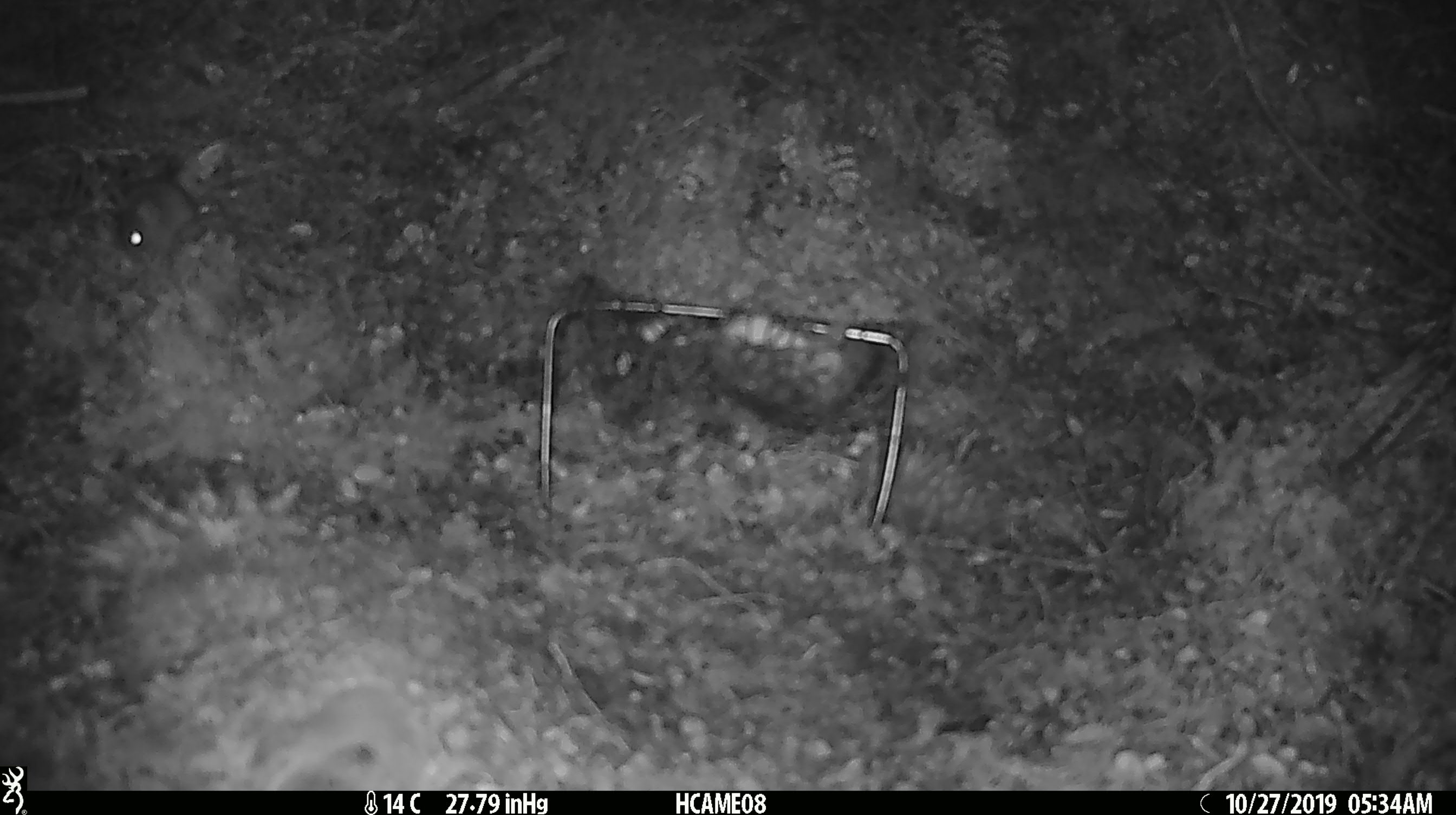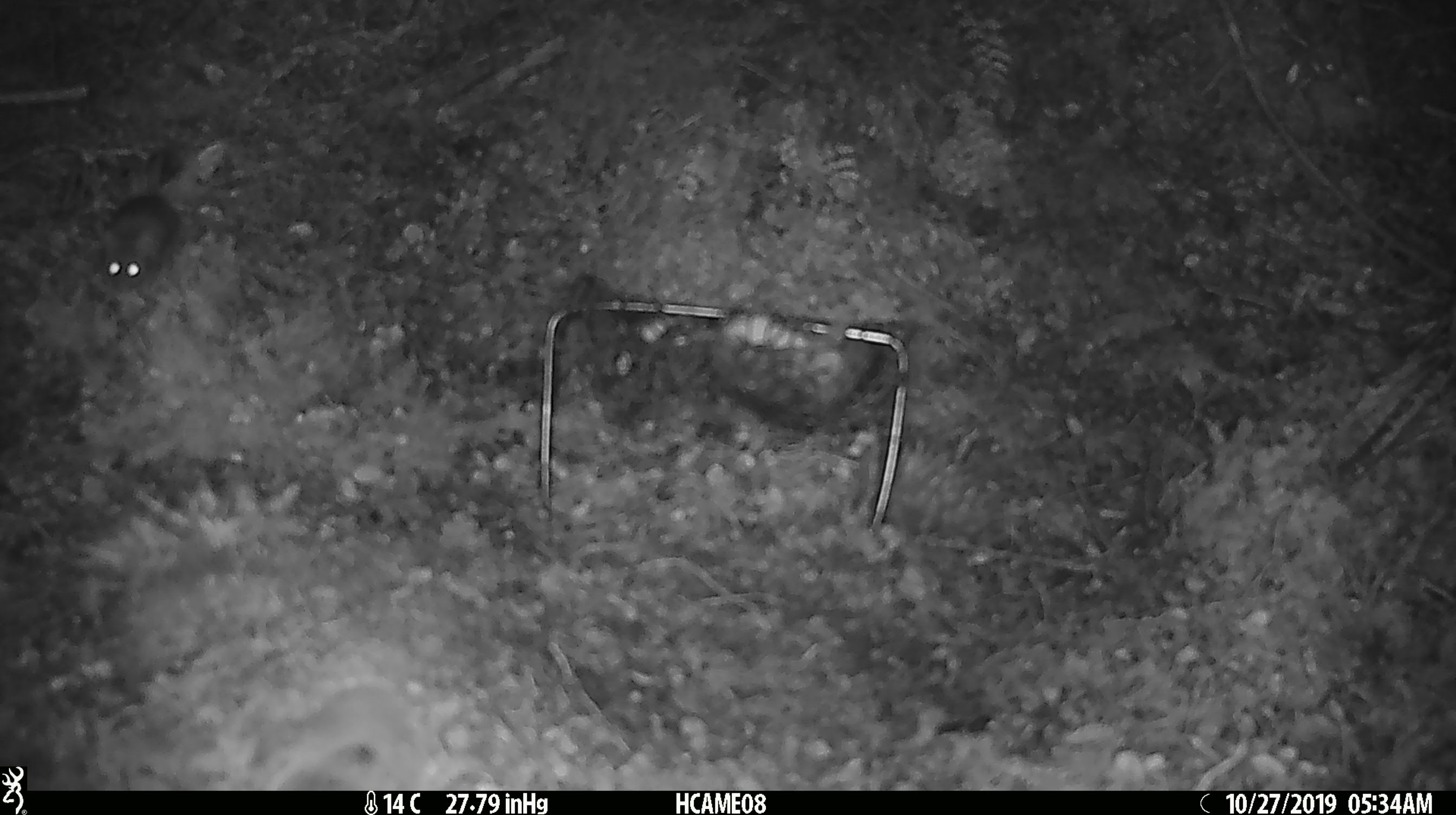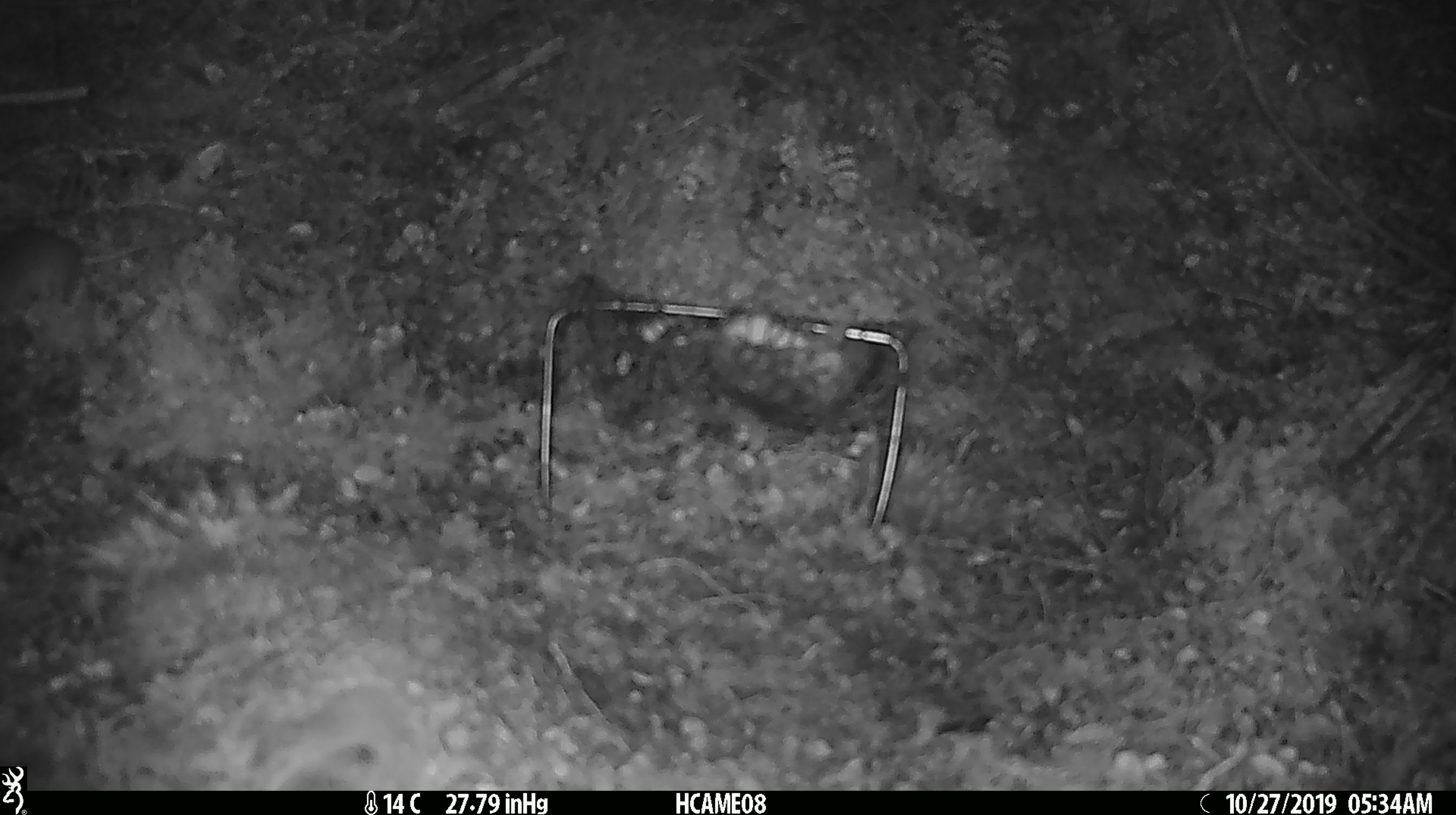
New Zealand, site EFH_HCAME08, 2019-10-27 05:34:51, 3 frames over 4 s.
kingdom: Animalia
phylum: Chordata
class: Mammalia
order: Rodentia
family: Muridae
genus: Mus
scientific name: Mus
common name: mouse